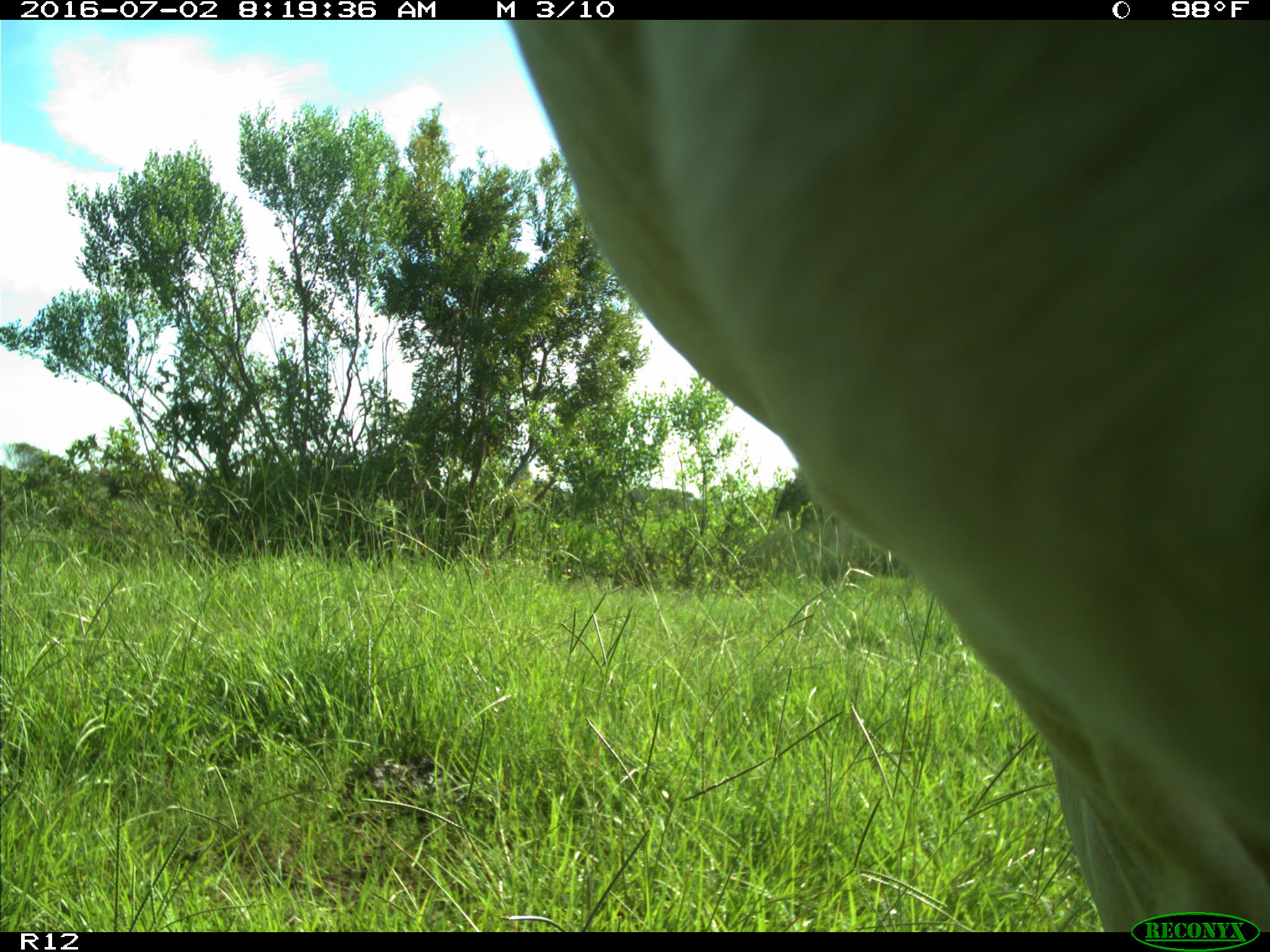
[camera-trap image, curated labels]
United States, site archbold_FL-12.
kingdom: Animalia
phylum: Chordata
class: Mammalia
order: Artiodactyla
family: Bovidae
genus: Bos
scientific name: Bos taurus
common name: domestic cow